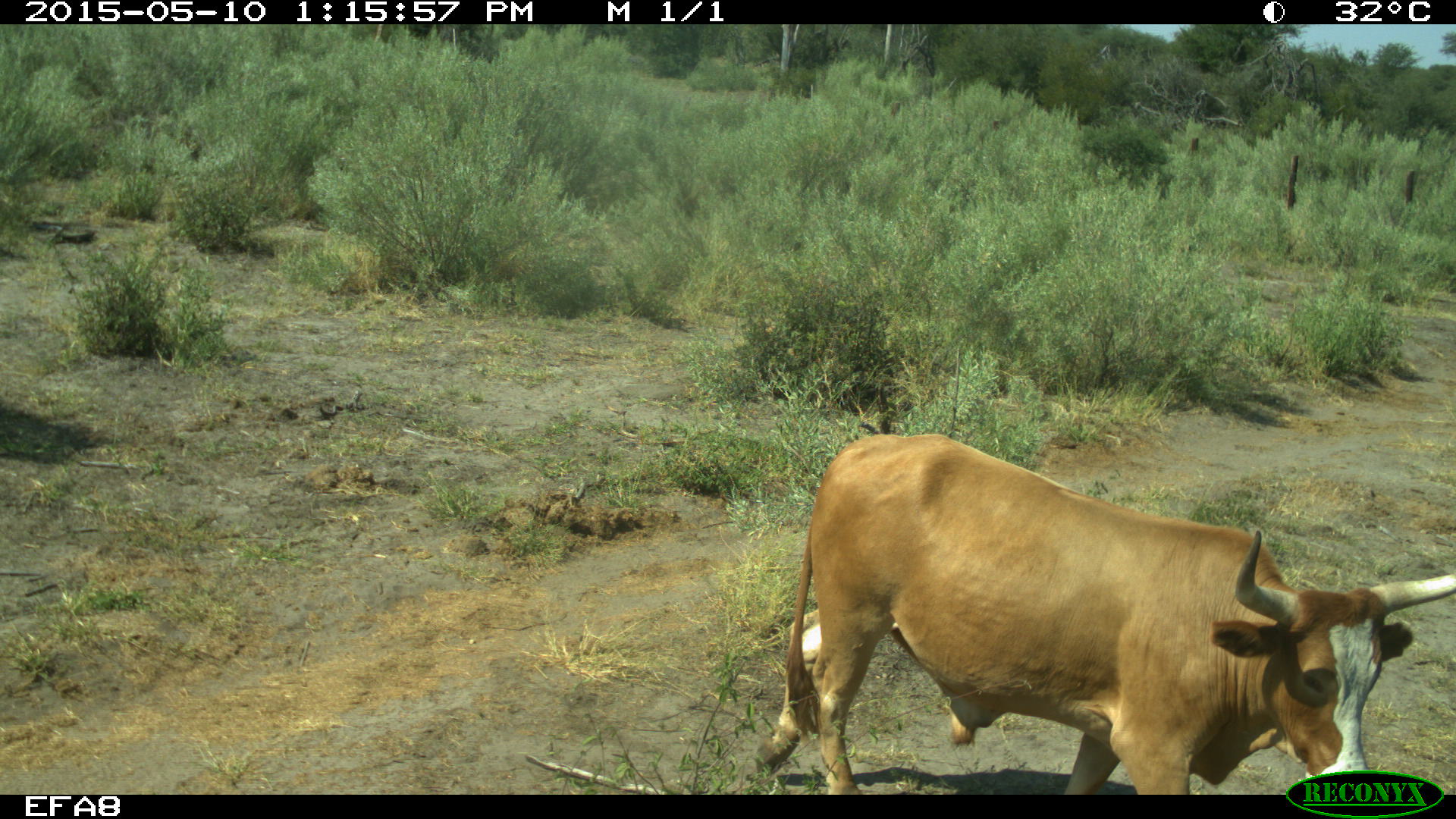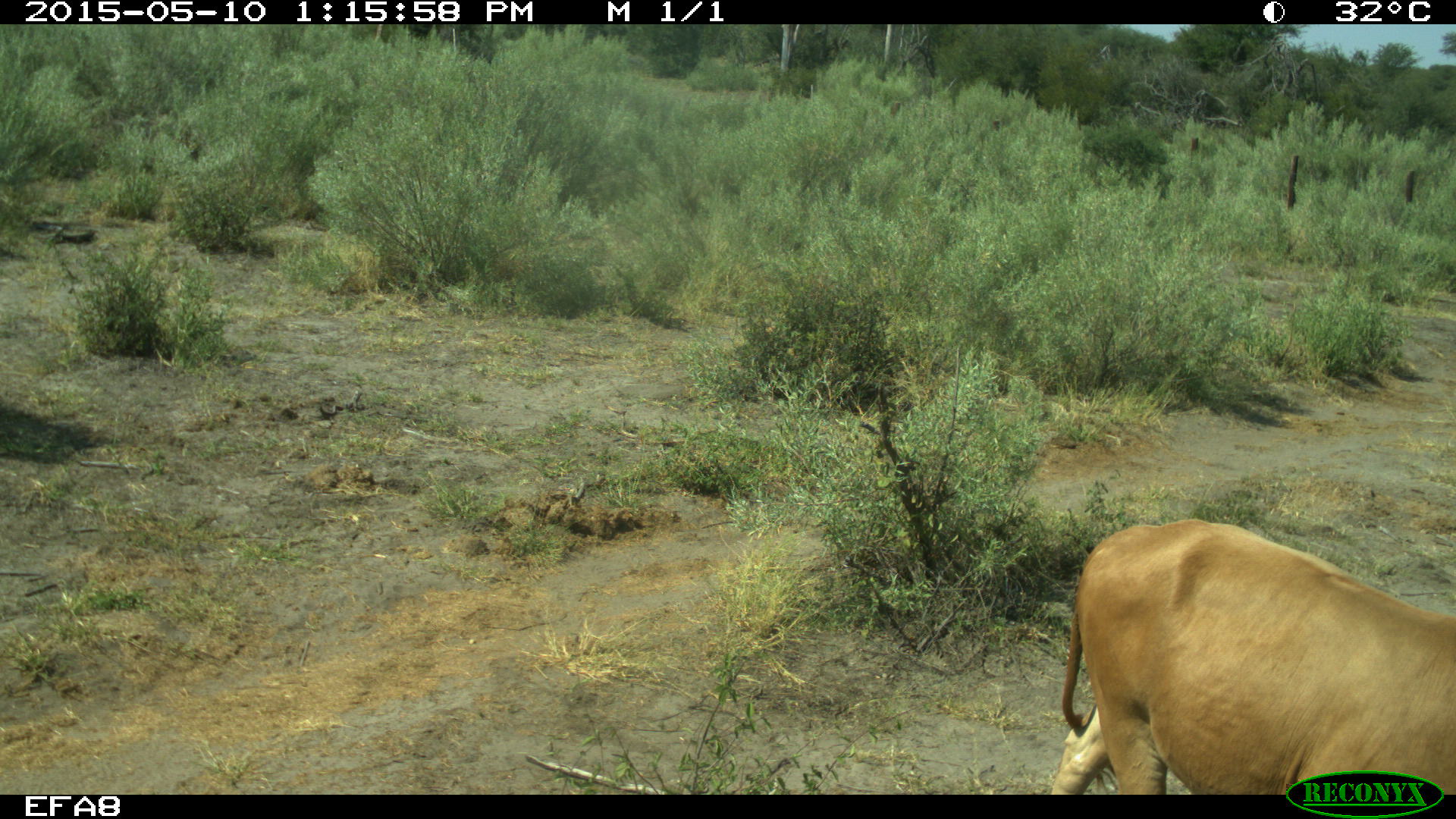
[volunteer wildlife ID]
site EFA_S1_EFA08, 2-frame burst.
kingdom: Animalia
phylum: Chordata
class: Mammalia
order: Artiodactyla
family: Bovidae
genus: Bos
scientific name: Bos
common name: cattle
Cattle (Bos), count 1. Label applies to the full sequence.